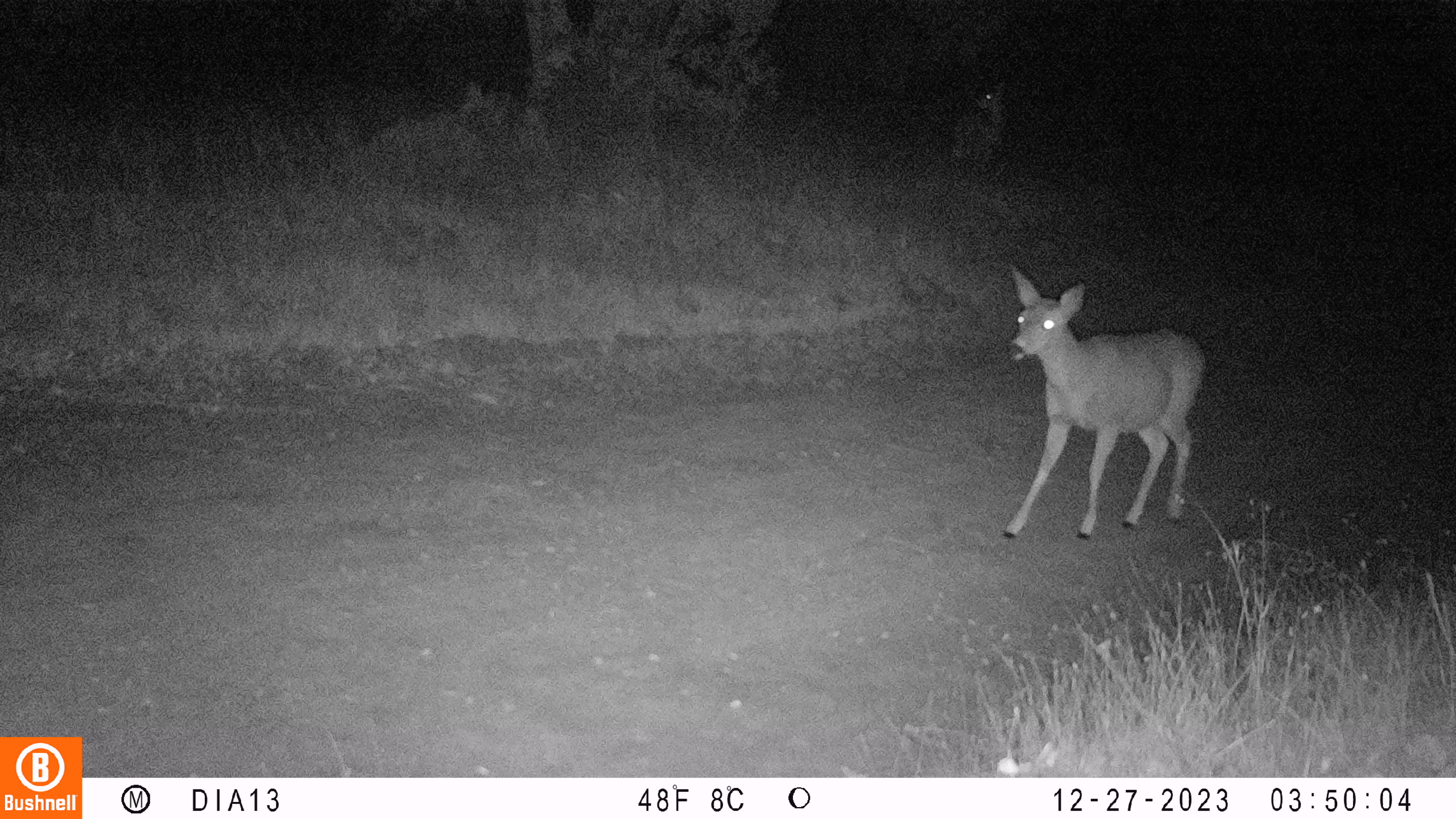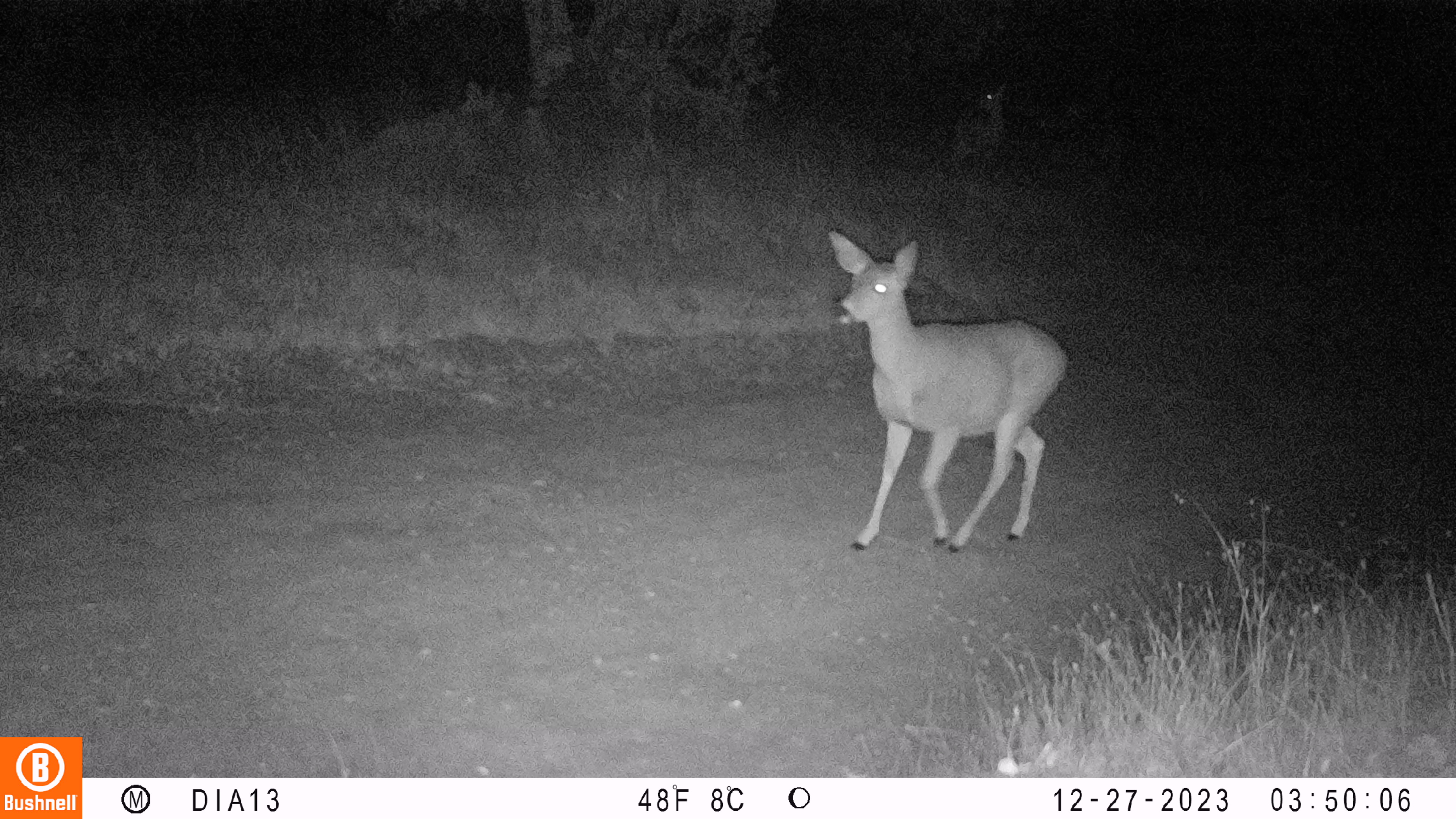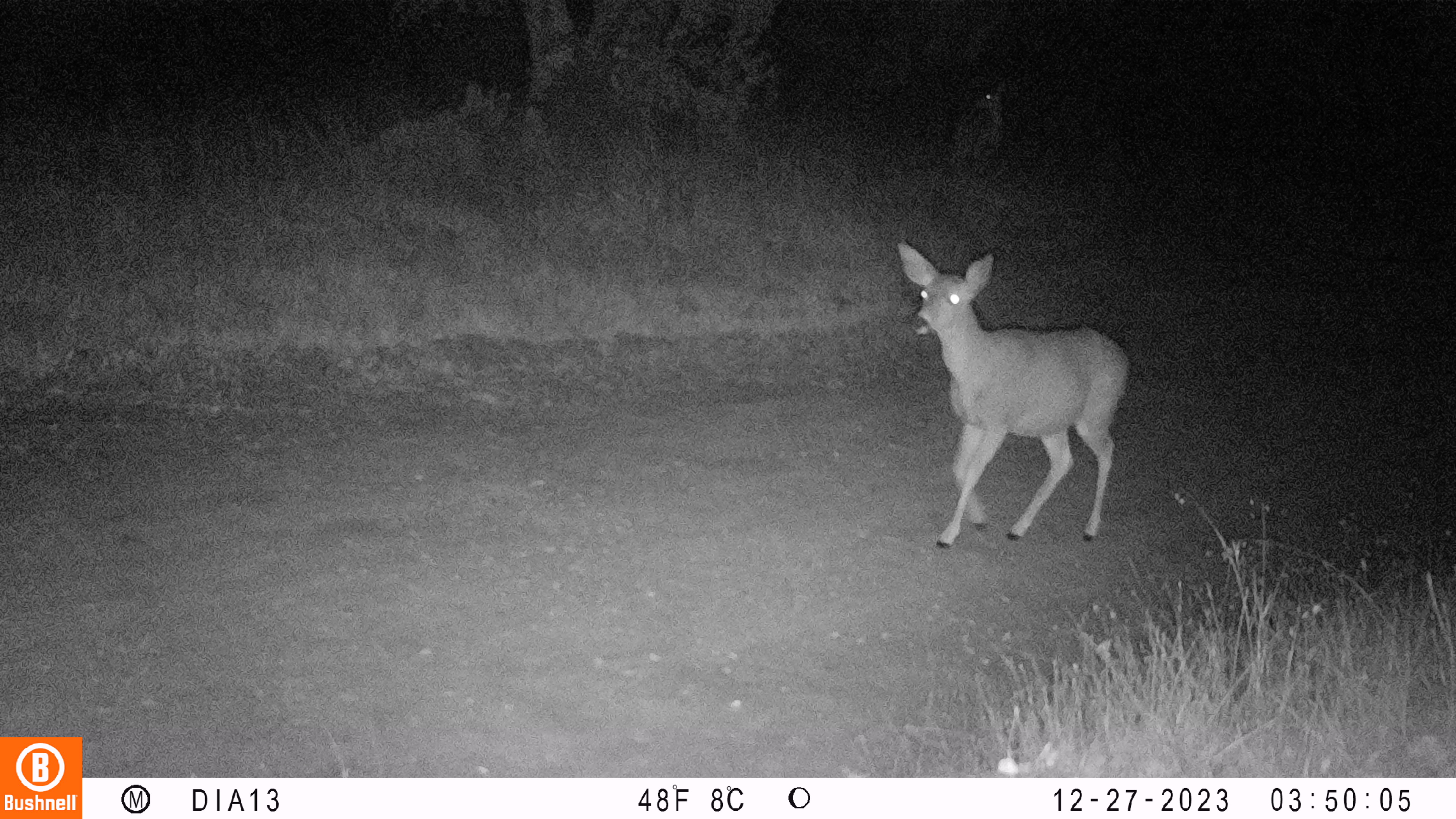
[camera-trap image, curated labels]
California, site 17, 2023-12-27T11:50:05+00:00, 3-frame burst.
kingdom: Animalia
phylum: Chordata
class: Mammalia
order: Artiodactyla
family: Cervidae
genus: Odocoileus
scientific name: Odocoileus hemionus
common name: mule deer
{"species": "mule deer (Odocoileus hemionus)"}